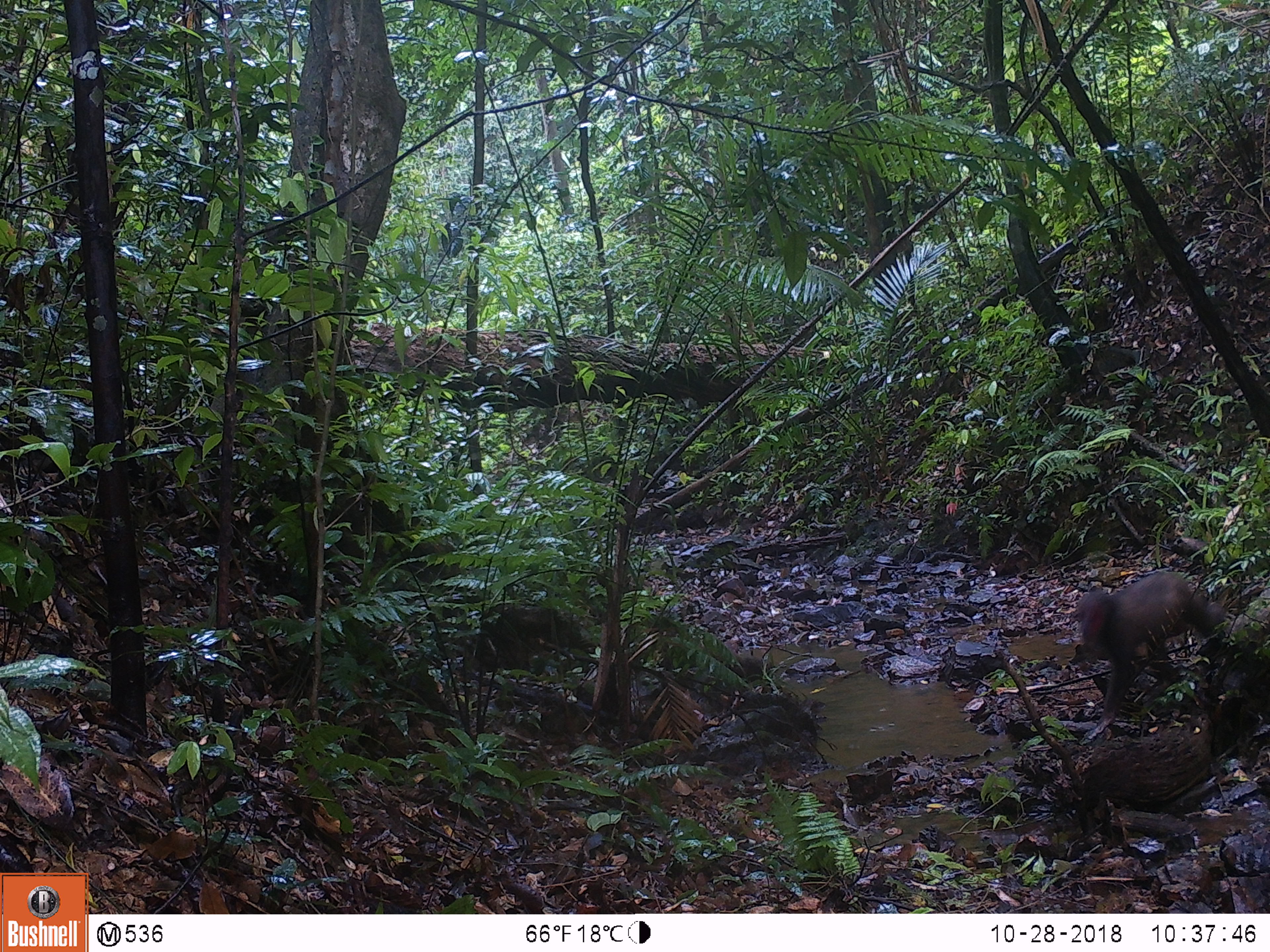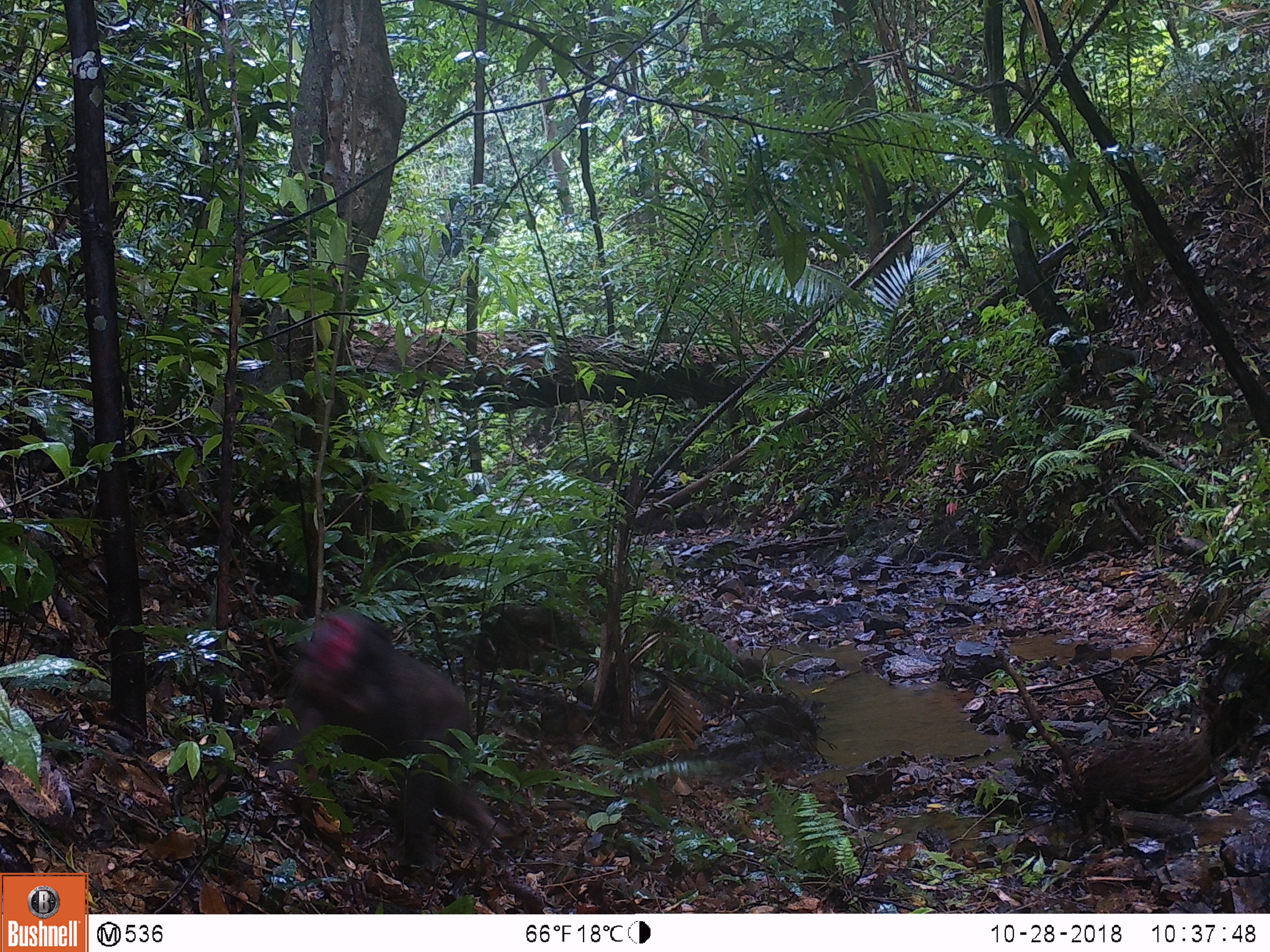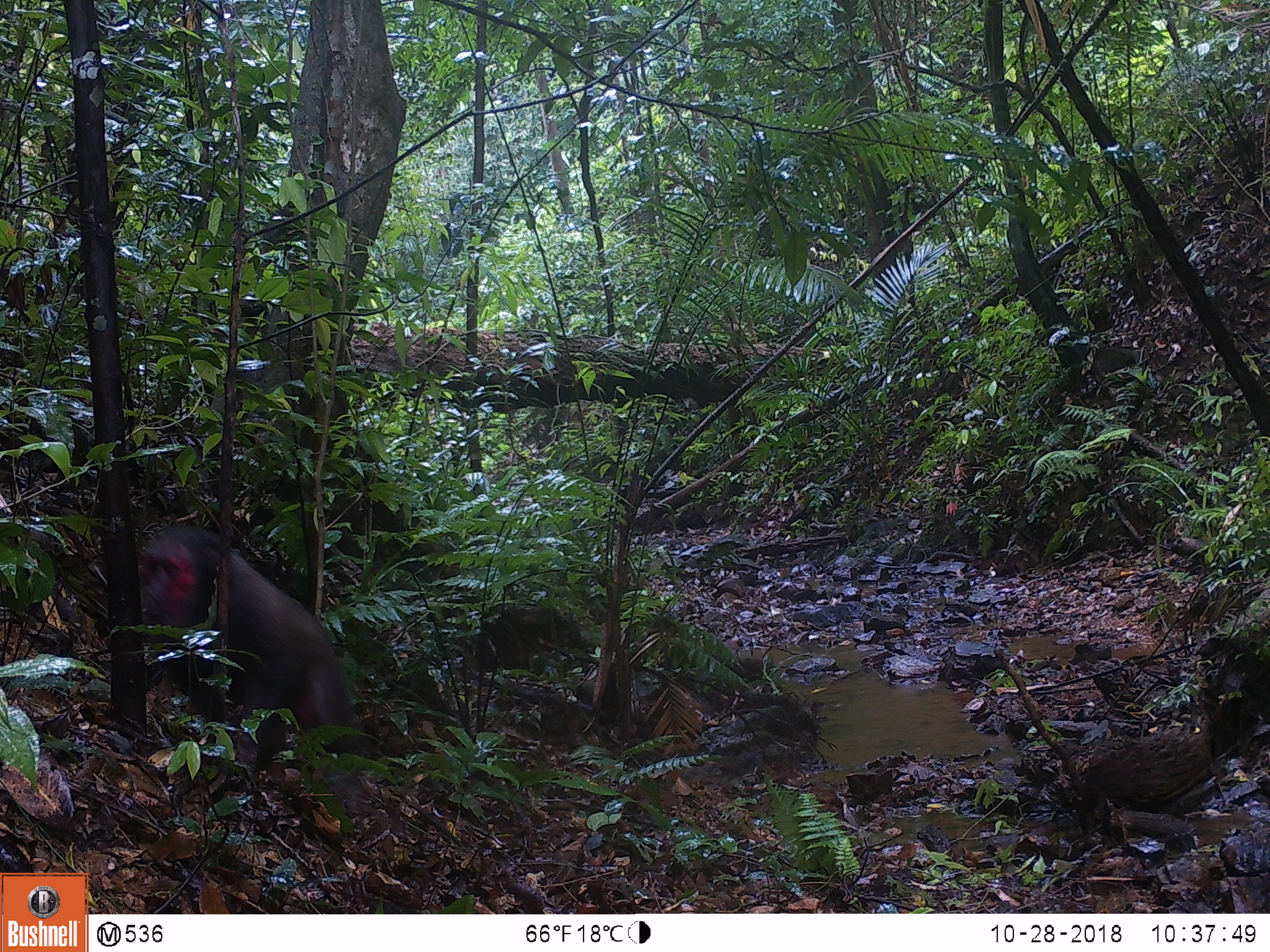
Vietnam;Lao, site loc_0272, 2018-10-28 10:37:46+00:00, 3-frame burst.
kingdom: Animalia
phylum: Chordata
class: Mammalia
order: Primates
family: Cercopithecidae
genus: Macaca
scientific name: Macaca arctoides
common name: stump-tailed macaque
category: stump tailed macaque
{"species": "stump tailed macaque (stump-tailed macaque) (Macaca arctoides)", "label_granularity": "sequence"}